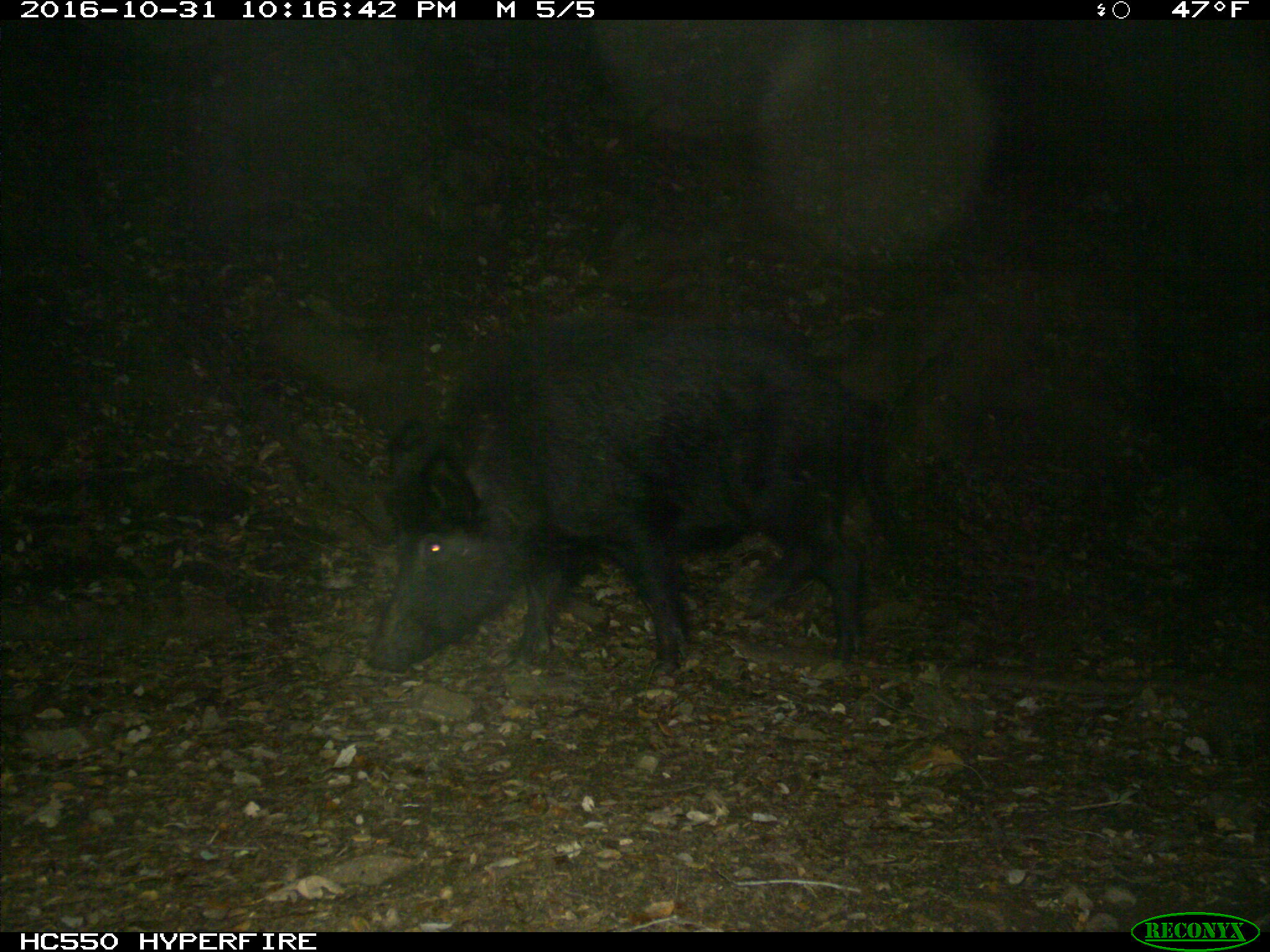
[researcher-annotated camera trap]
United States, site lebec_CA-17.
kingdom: Animalia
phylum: Chordata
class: Mammalia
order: Artiodactyla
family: Suidae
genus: Sus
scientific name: Sus scrofa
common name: wild boar